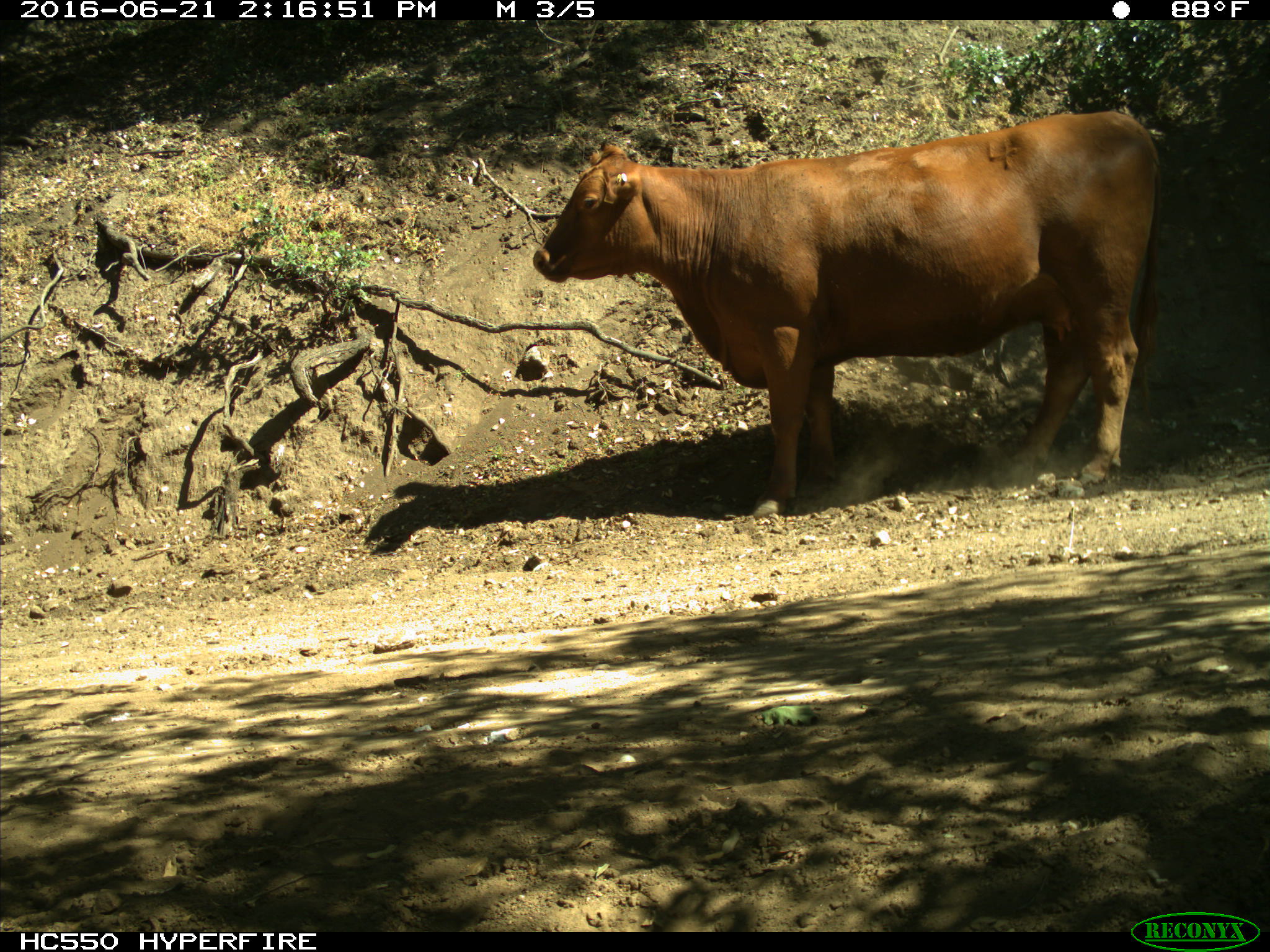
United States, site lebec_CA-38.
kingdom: Animalia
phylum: Chordata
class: Mammalia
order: Artiodactyla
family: Bovidae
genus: Bos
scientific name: Bos taurus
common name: domestic cow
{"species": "Bos taurus (domestic cow)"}